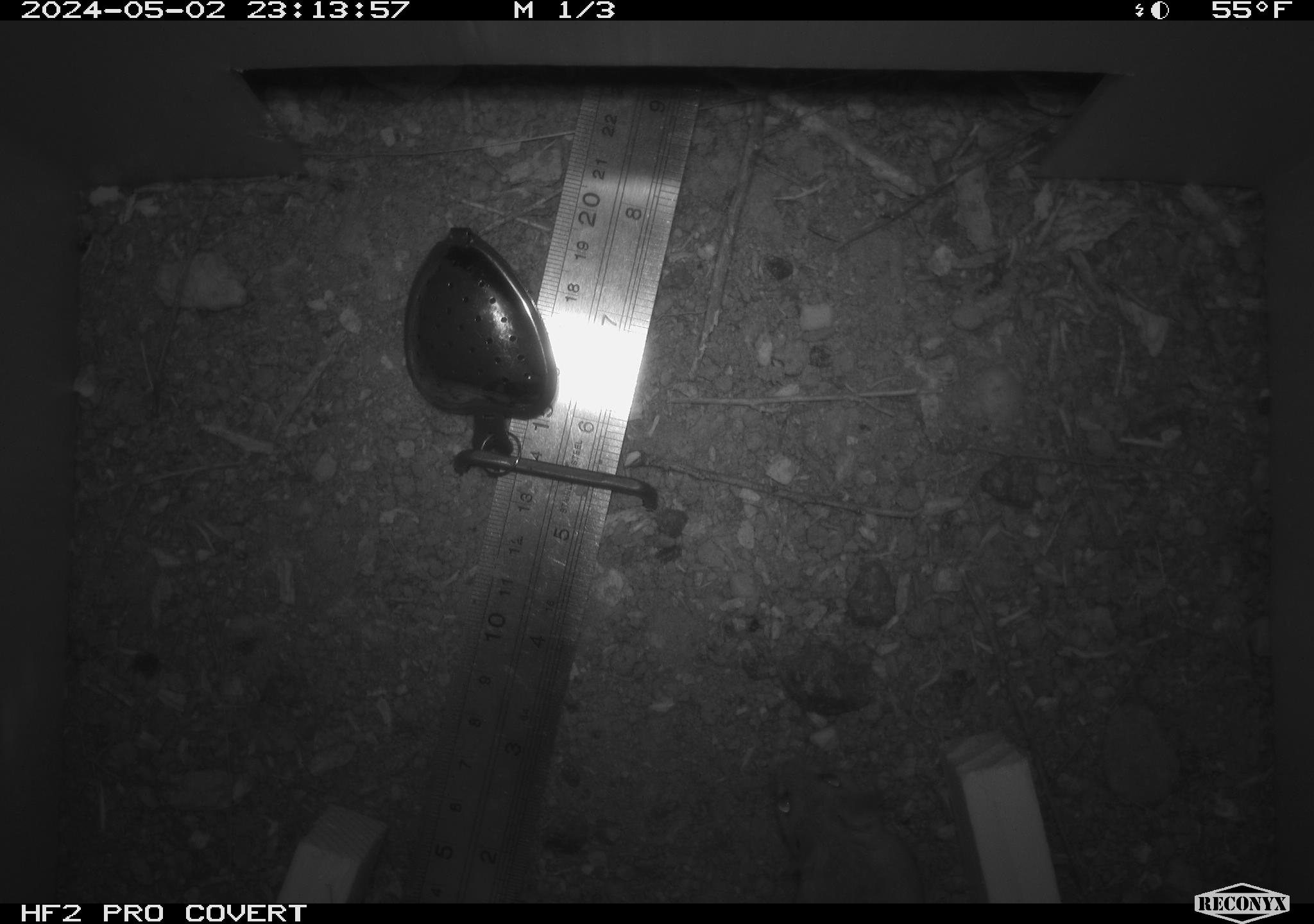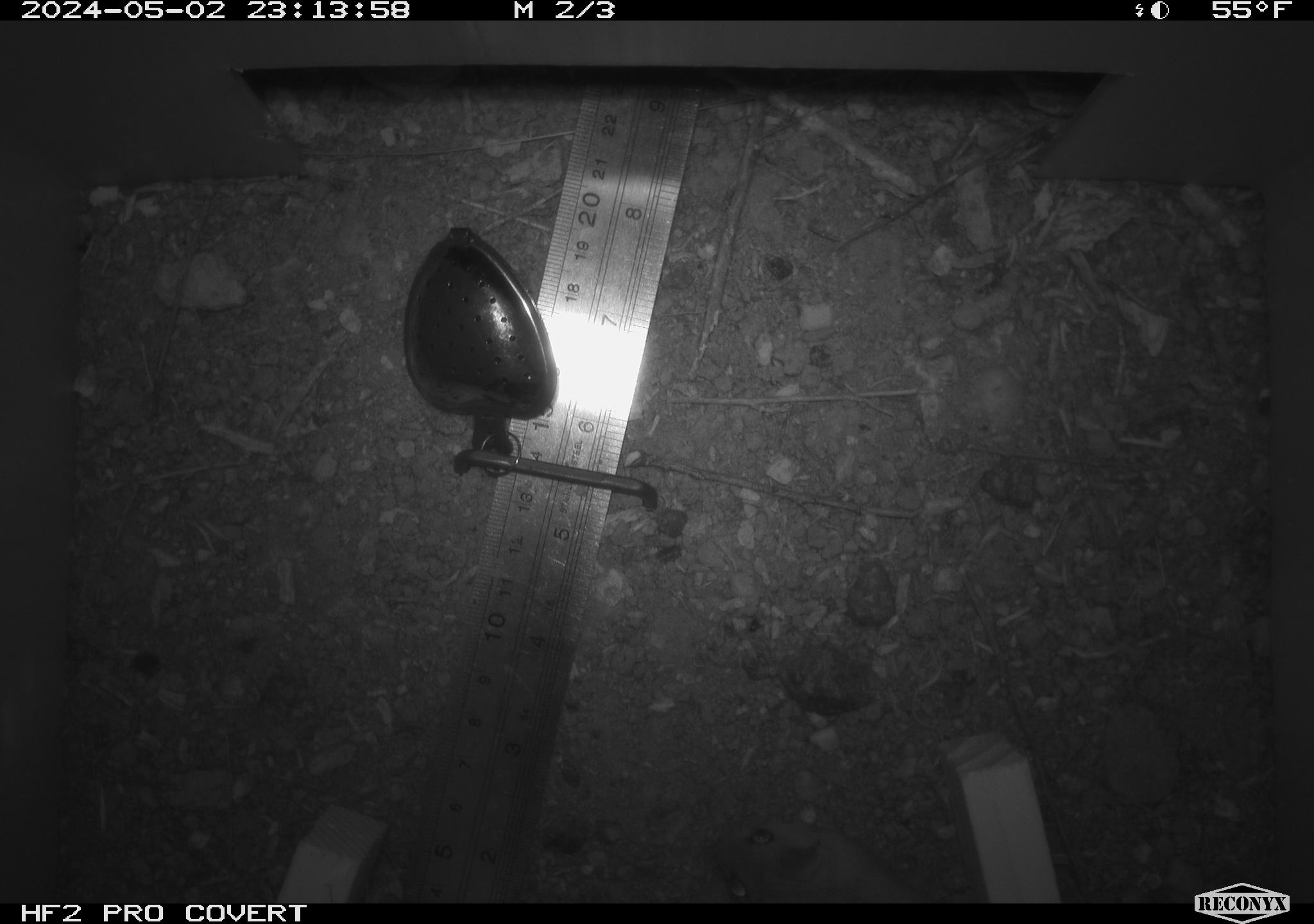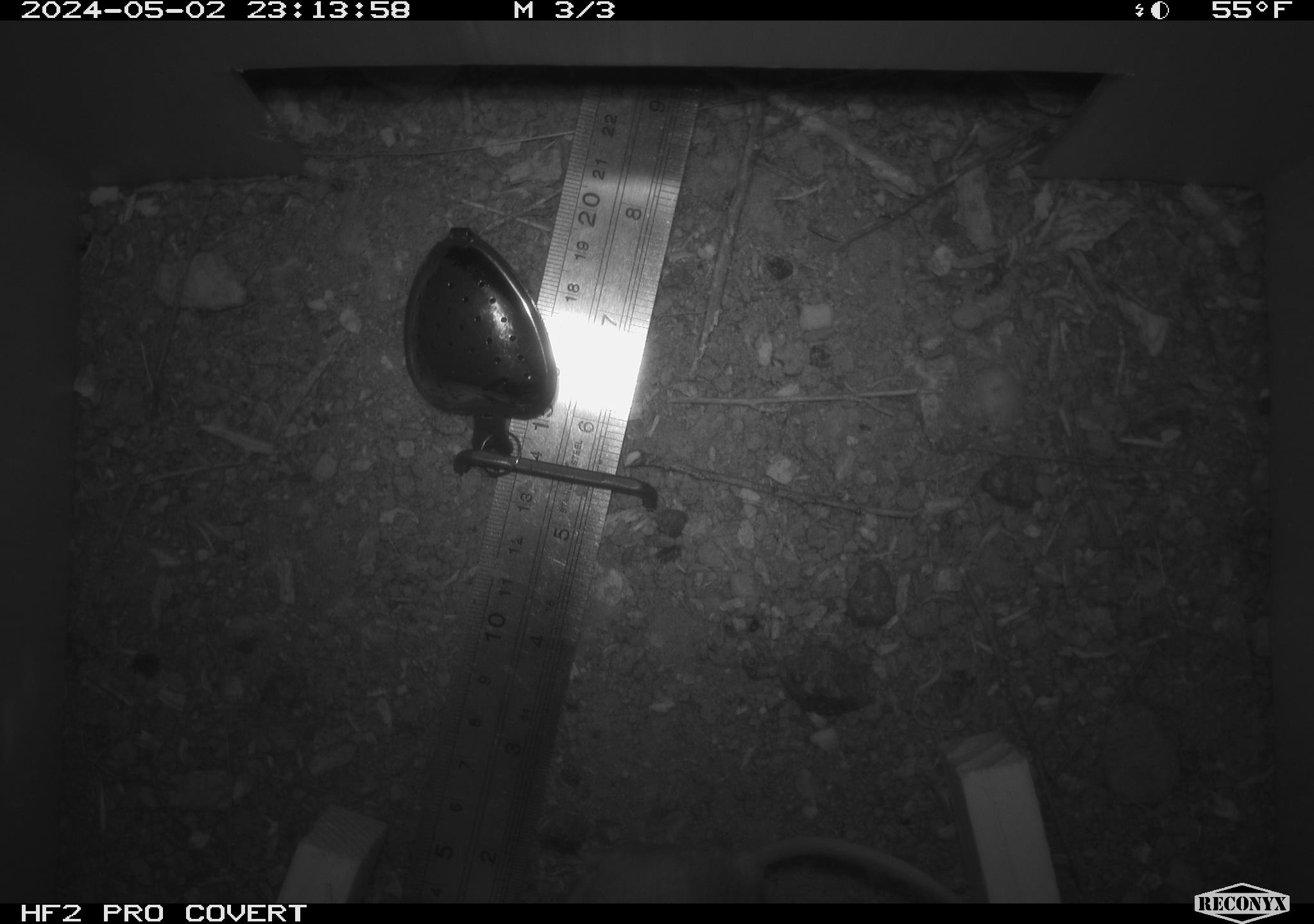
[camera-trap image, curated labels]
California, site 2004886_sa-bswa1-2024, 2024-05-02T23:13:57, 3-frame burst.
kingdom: Animalia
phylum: Chordata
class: Mammalia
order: Rodentia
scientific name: Rodentia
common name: mouse species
Mouse species (Rodentia).